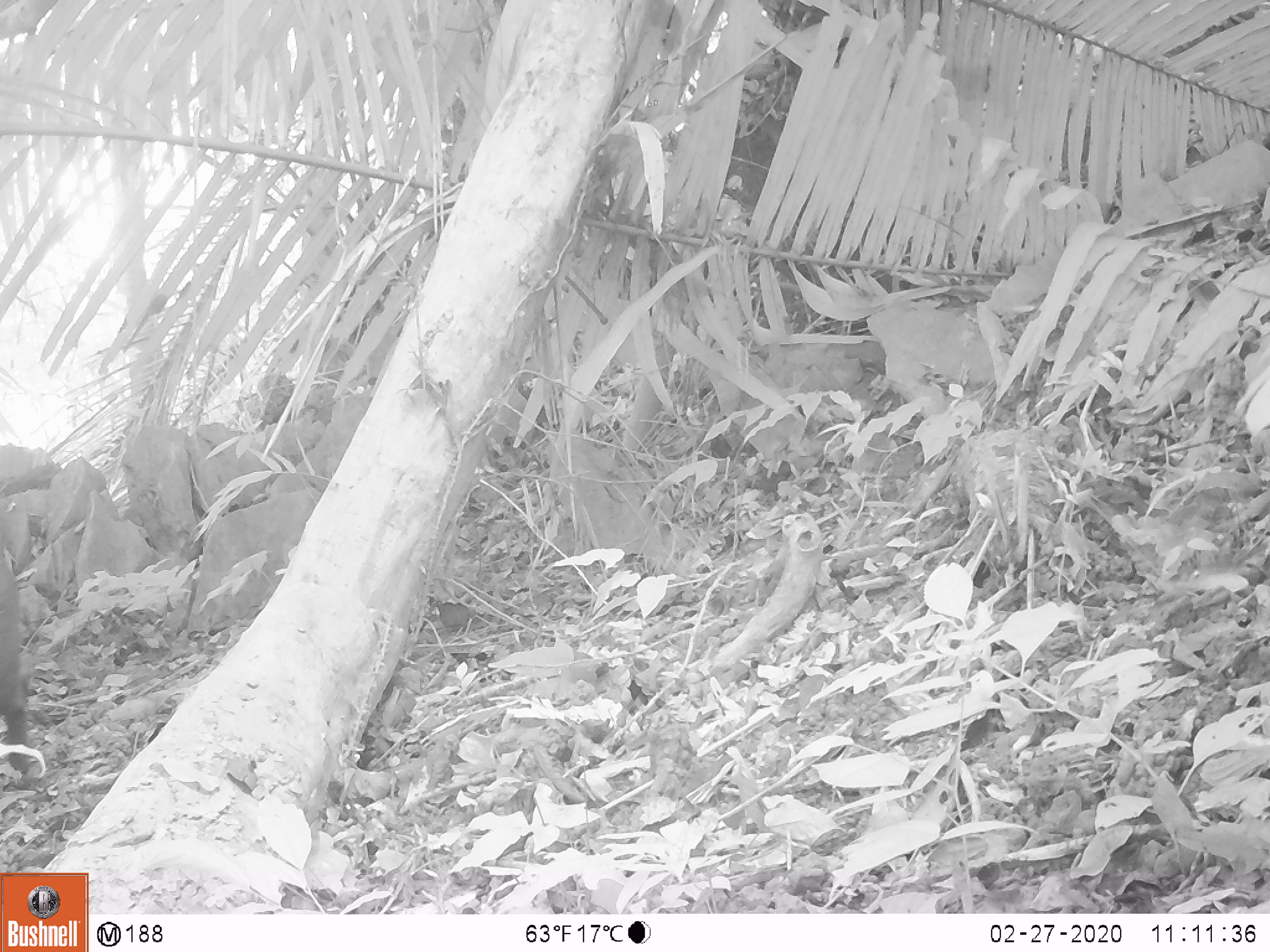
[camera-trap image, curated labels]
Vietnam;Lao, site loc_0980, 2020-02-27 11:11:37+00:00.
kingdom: Animalia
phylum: Chordata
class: Mammalia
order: Artiodactyla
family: Suidae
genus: Sus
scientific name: Sus scrofa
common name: eurasian wild pig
Eurasian wild pig (Sus scrofa). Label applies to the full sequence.